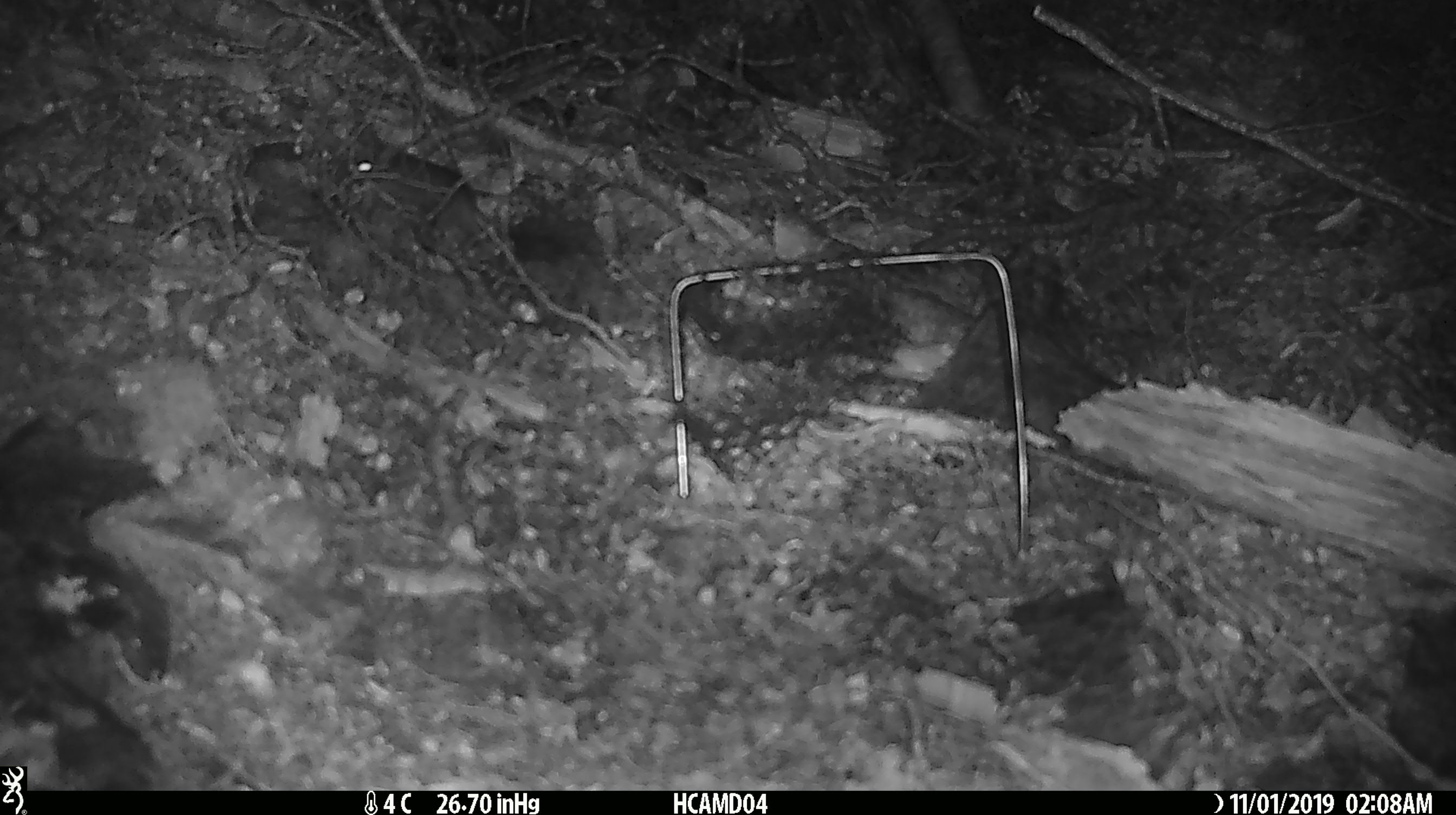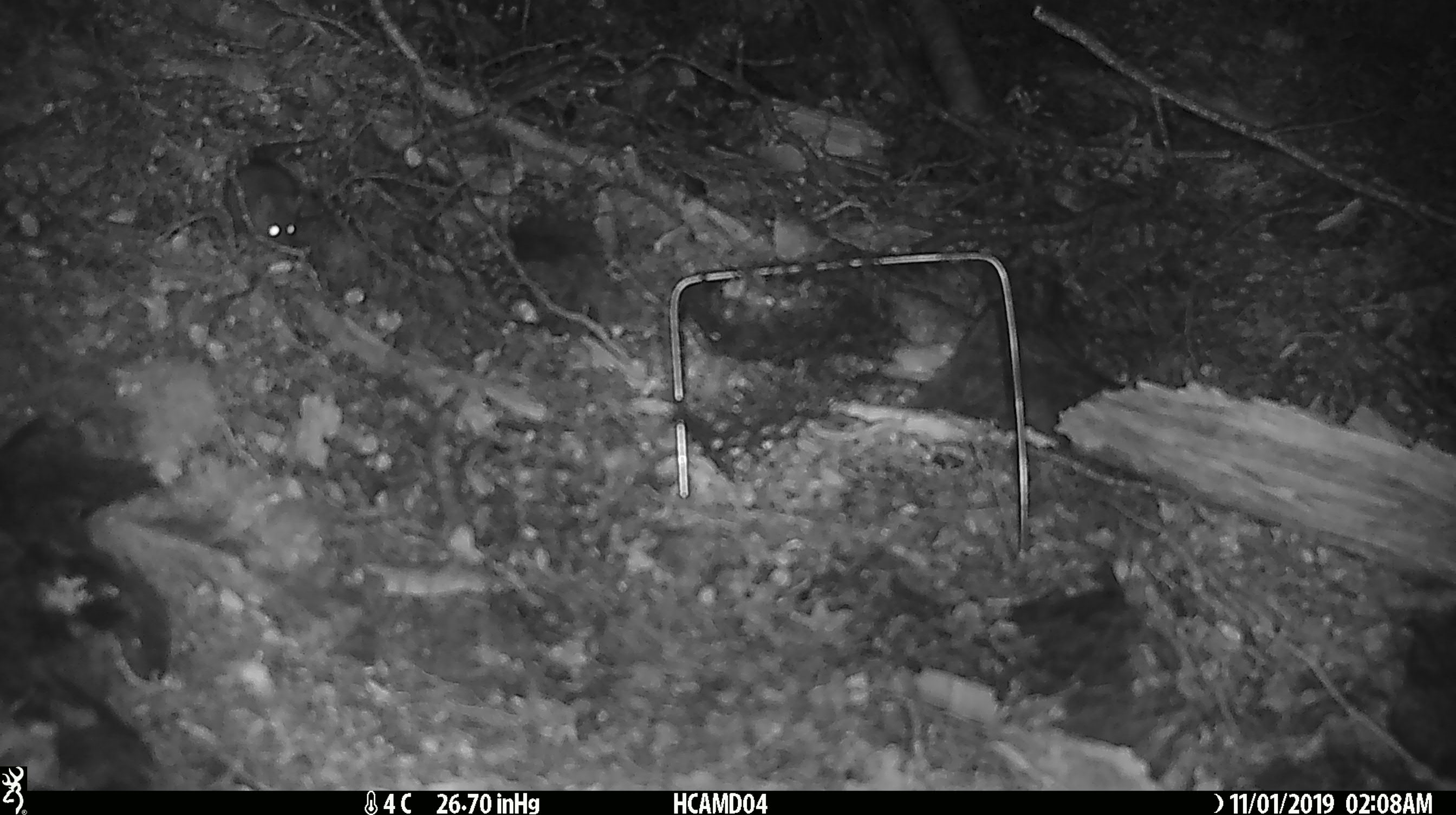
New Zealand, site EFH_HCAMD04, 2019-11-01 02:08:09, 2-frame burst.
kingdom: Animalia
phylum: Chordata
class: Mammalia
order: Rodentia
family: Muridae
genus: Mus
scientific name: Mus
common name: mouse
Mouse (Mus).